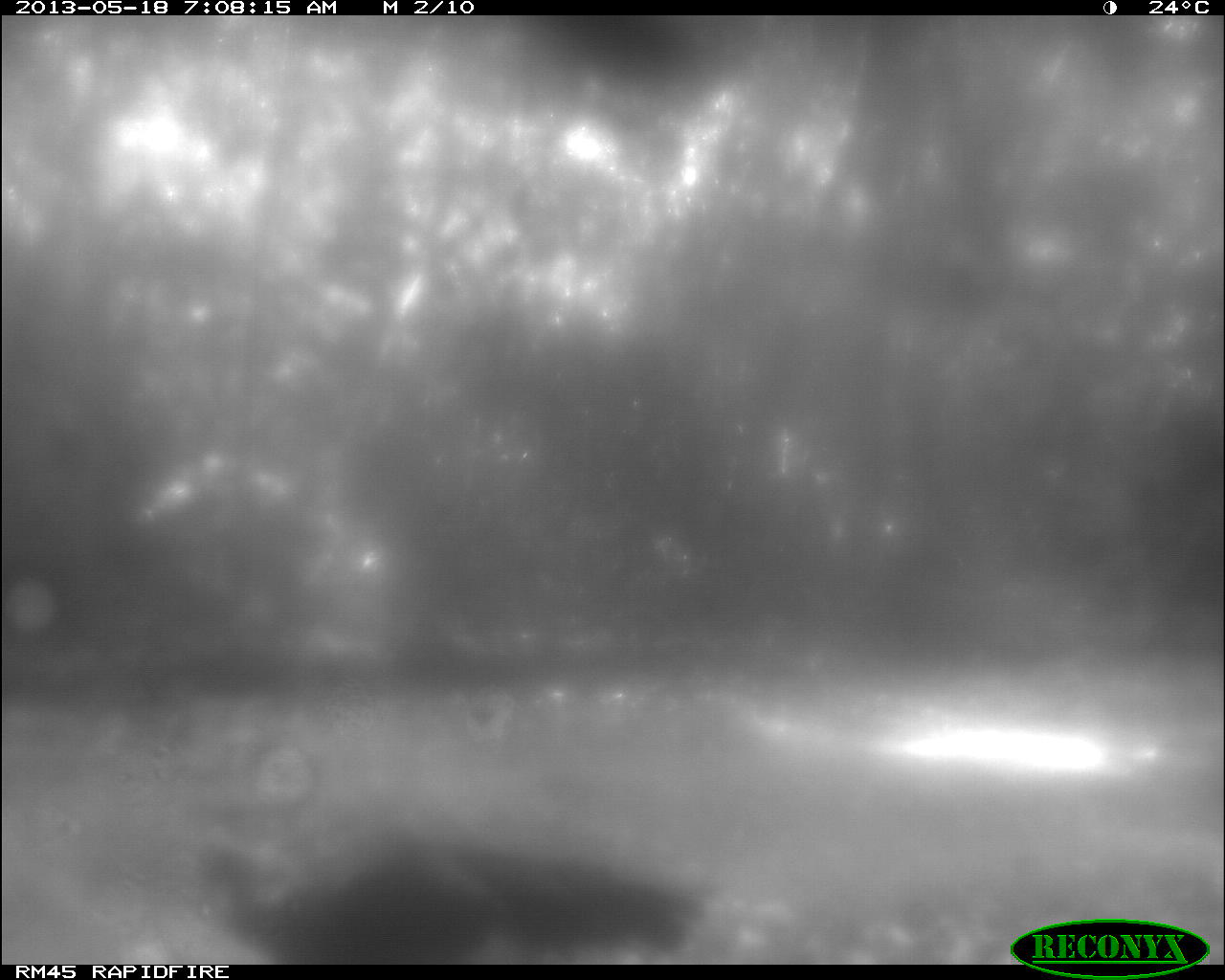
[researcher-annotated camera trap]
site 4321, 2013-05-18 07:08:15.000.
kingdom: Animalia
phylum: Chordata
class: Aves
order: Galliformes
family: Phasianidae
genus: Meleagris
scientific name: Meleagris ocellata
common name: ocellated turkey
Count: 1.